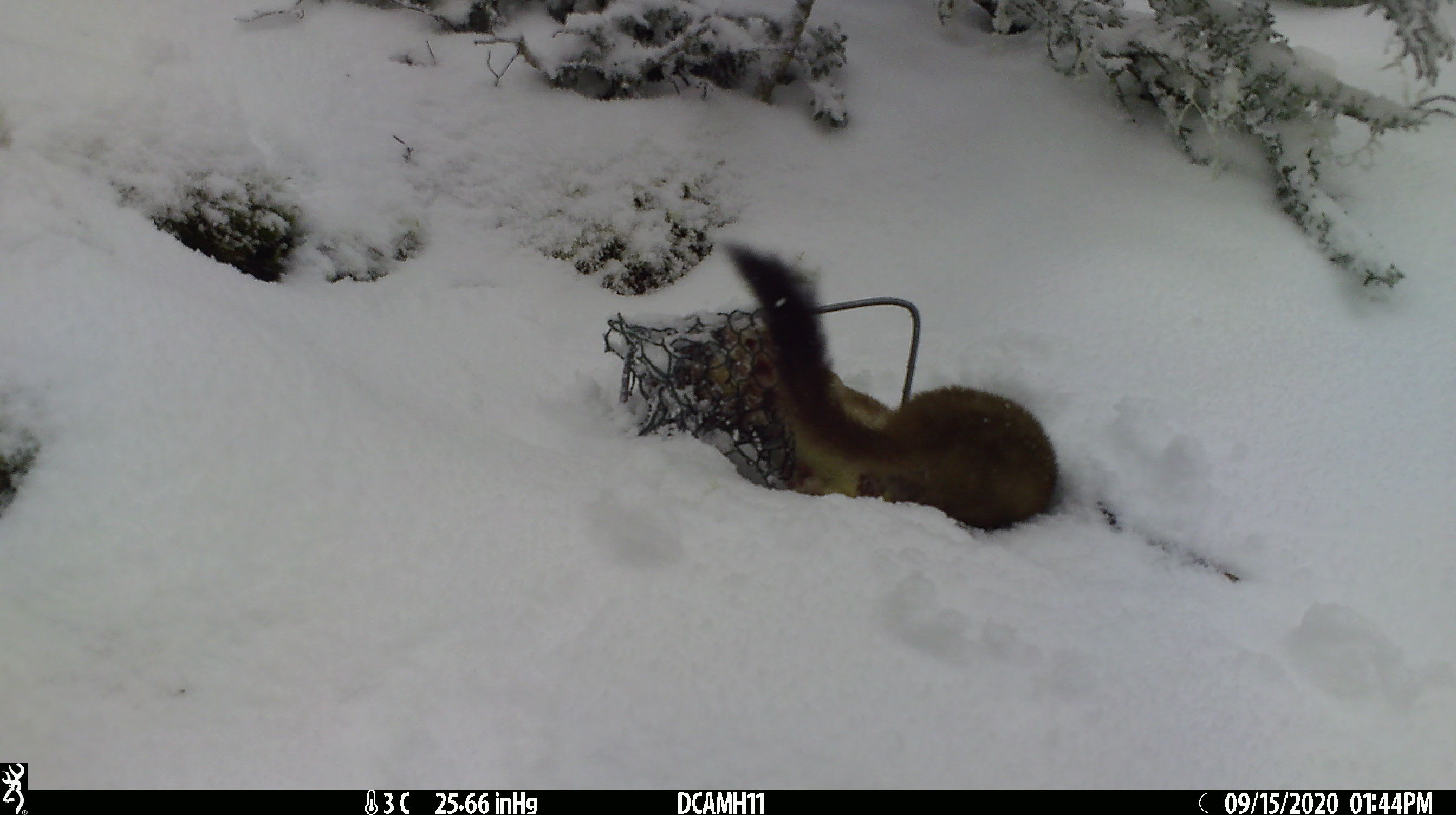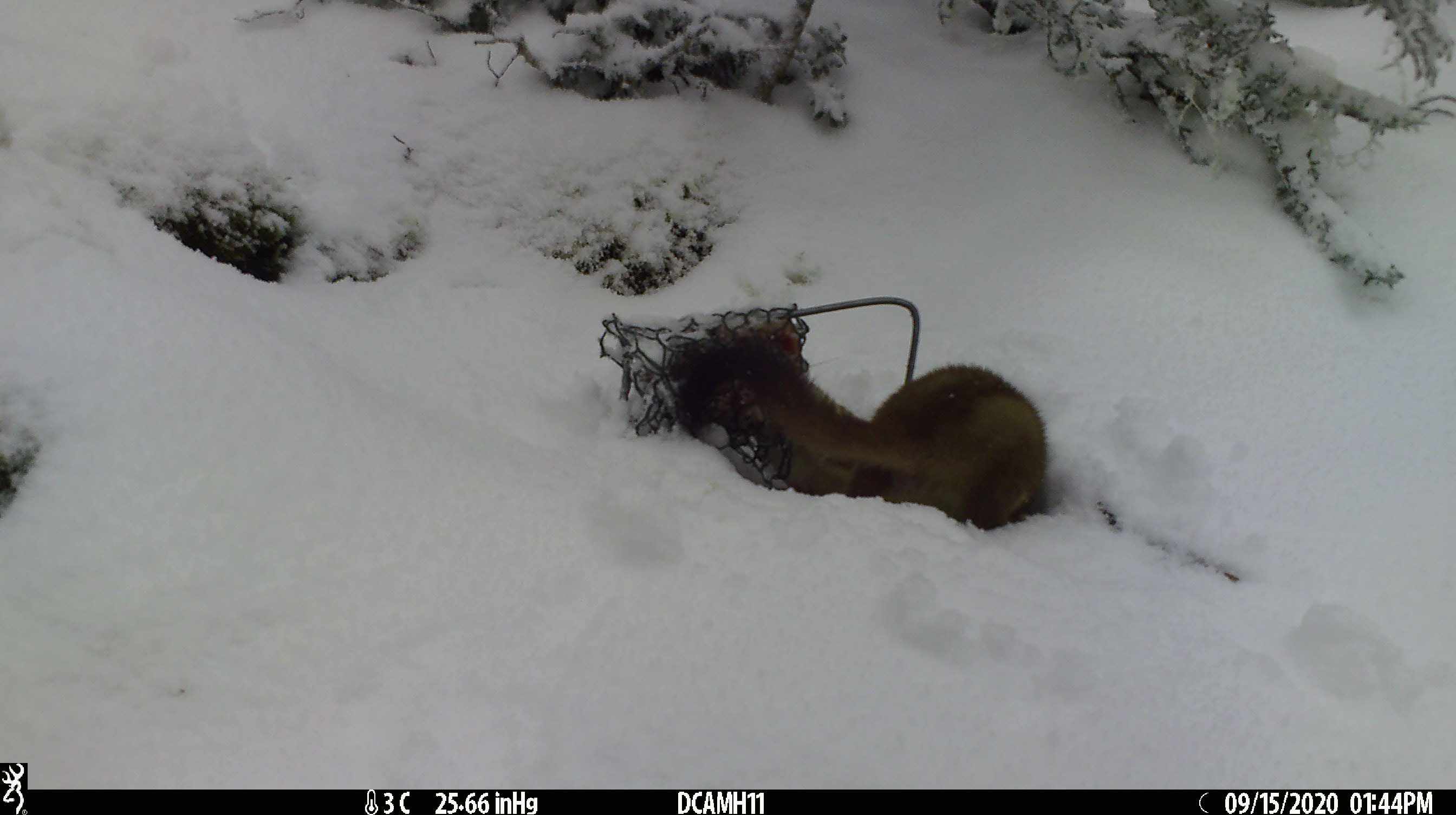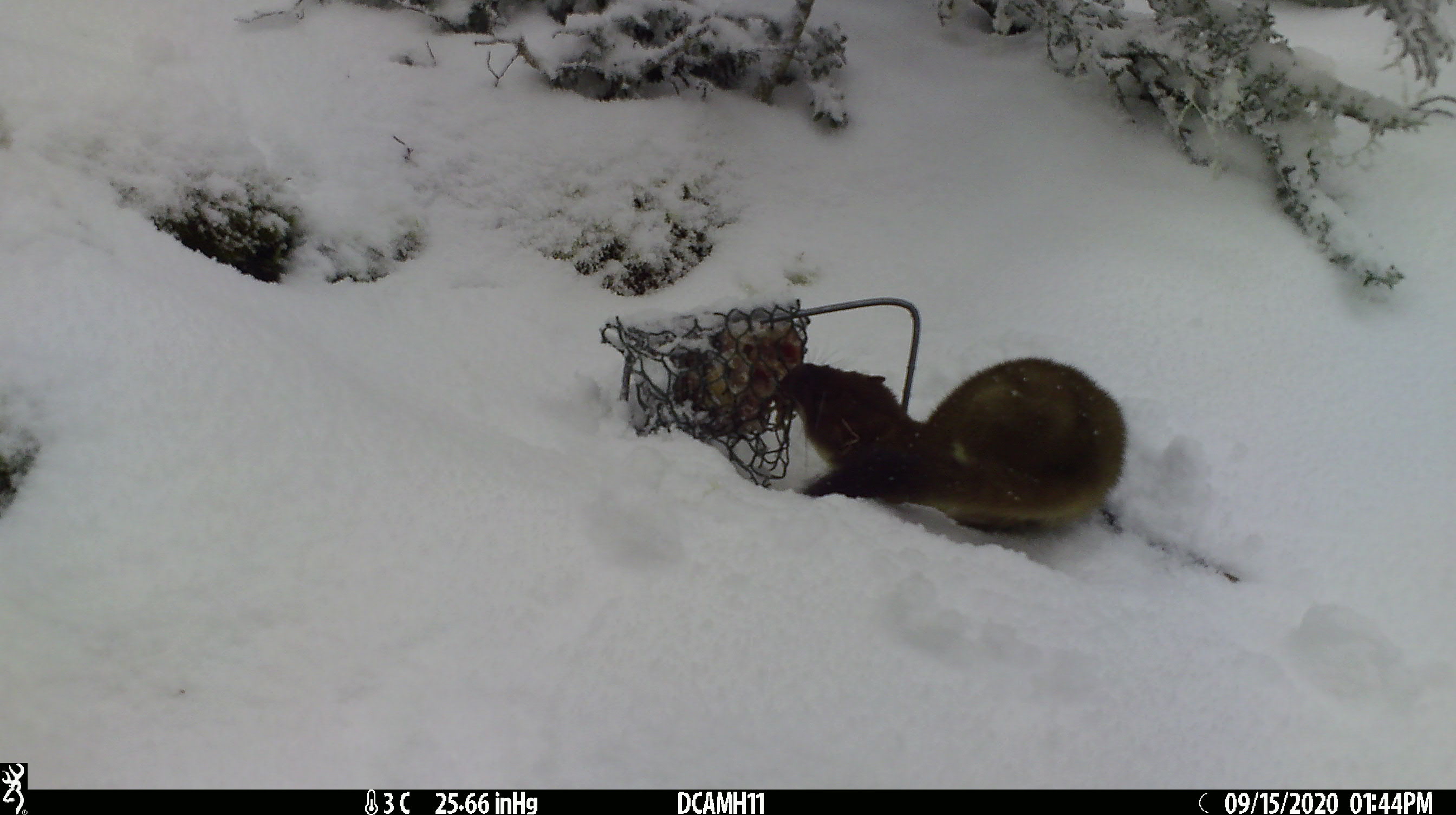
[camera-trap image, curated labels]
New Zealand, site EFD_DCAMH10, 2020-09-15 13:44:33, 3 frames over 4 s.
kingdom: Animalia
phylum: Chordata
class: Mammalia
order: Carnivora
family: Mustelidae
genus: Mustela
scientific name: Mustela erminea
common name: stoat